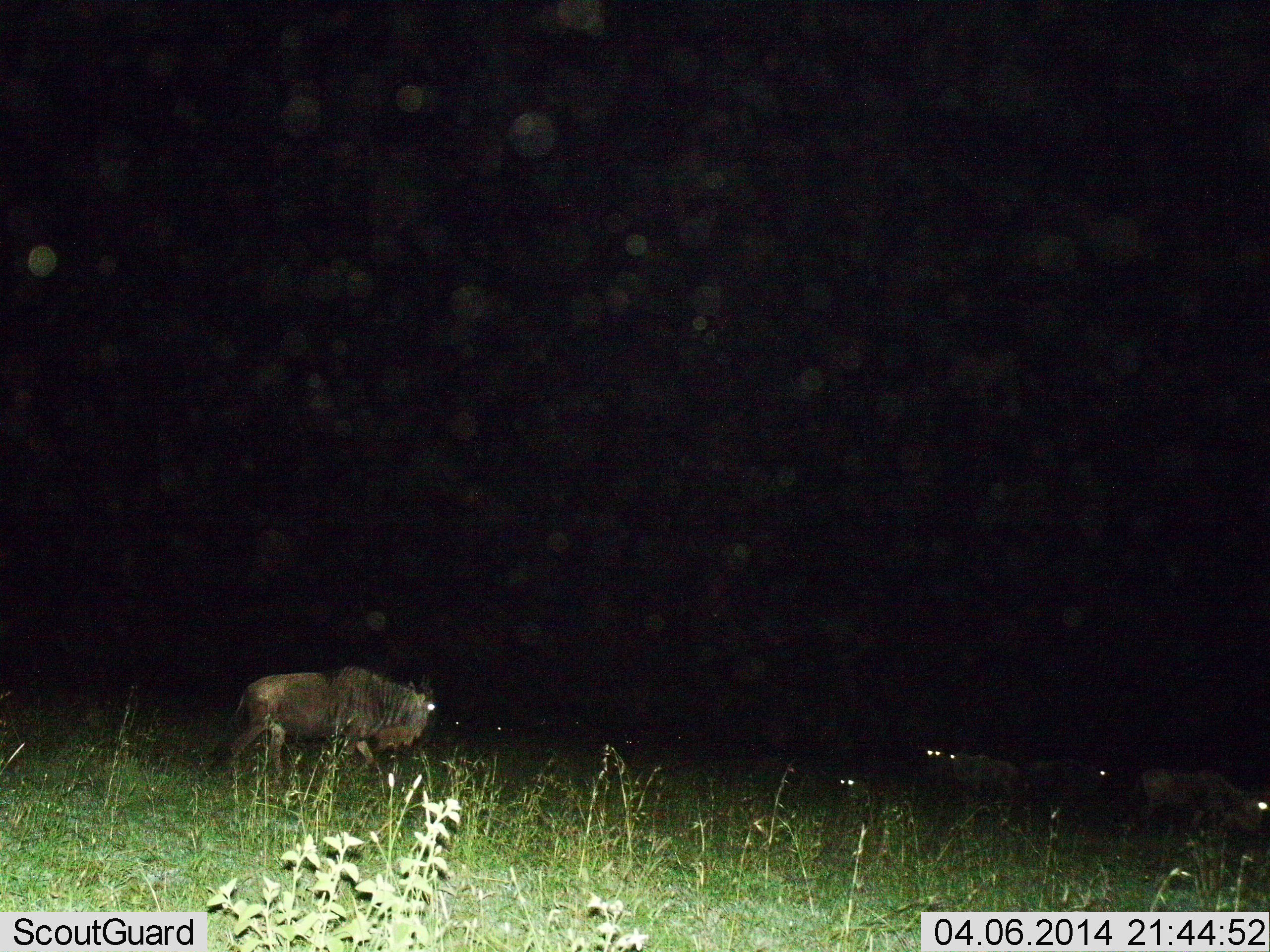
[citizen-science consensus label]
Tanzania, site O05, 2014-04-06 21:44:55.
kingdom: Animalia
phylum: Chordata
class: Mammalia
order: Artiodactyla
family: Bovidae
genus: Connochaetes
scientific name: Connochaetes taurinus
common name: blue wildebeest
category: wildebeest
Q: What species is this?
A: Wildebeest (blue wildebeest) (Connochaetes taurinus).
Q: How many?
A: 6.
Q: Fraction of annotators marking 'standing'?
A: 60%.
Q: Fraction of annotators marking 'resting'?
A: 40%.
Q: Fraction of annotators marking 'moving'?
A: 60%.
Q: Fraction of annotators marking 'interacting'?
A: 0%.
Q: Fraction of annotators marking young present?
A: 0%.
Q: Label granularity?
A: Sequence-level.